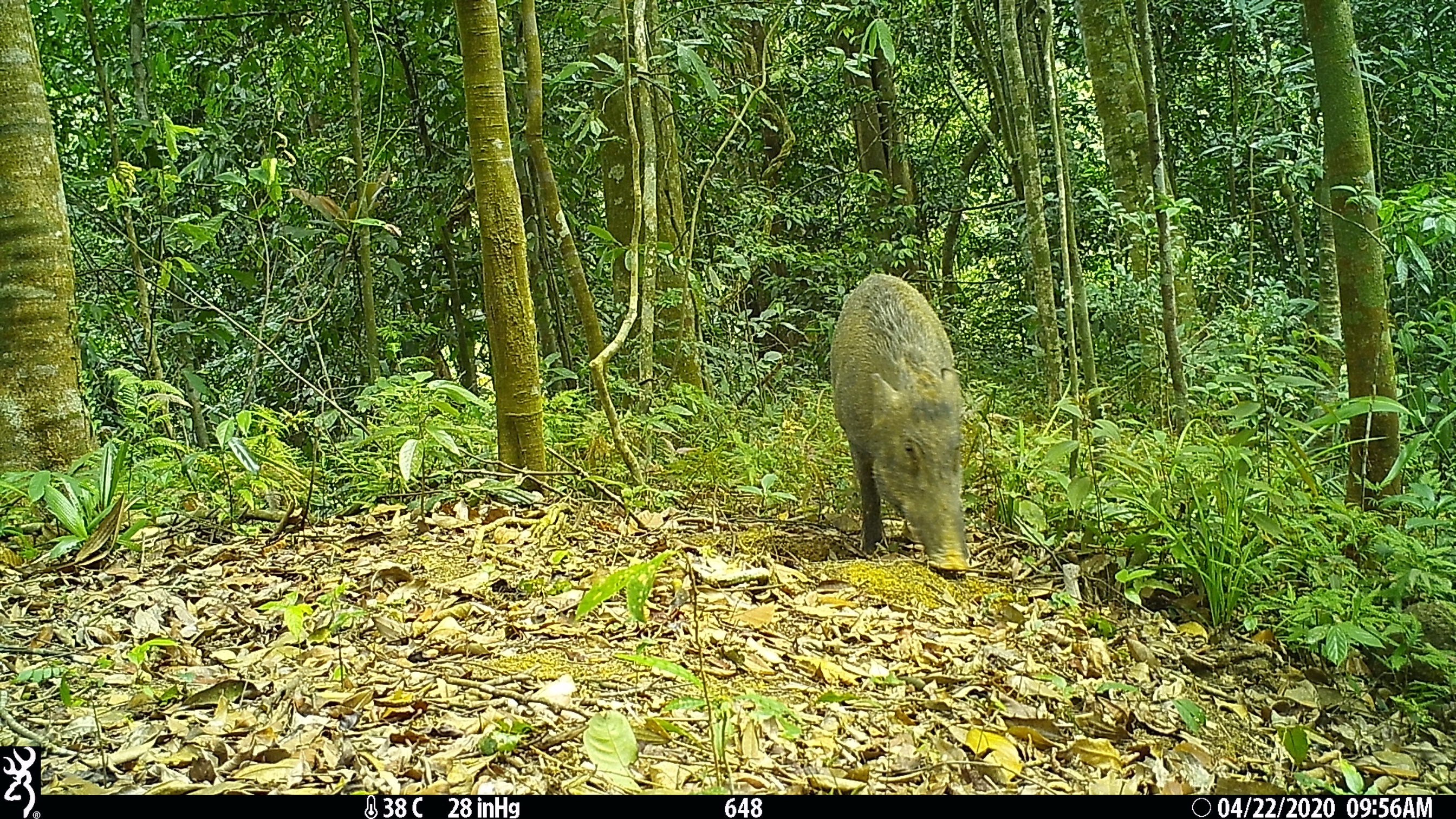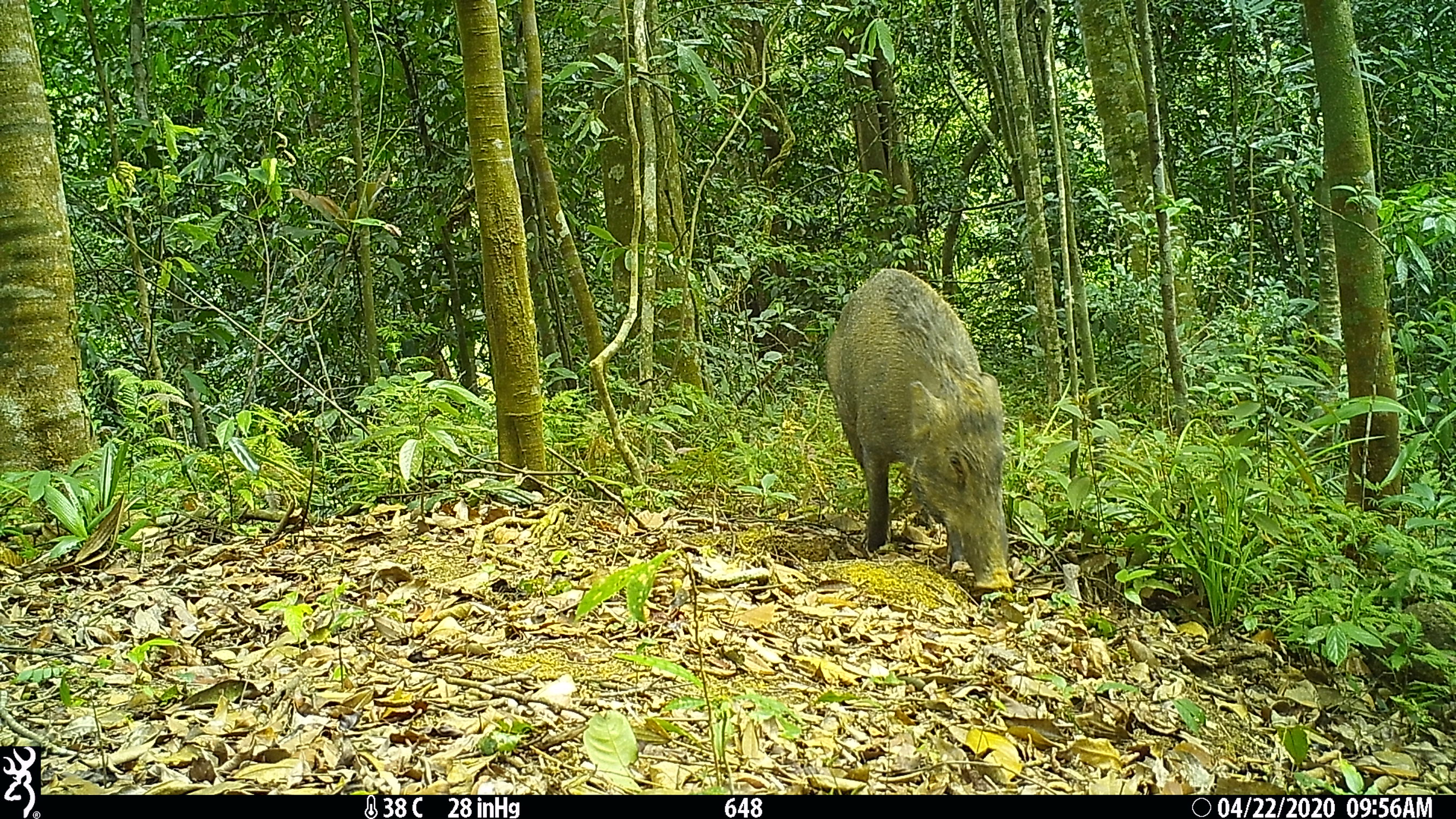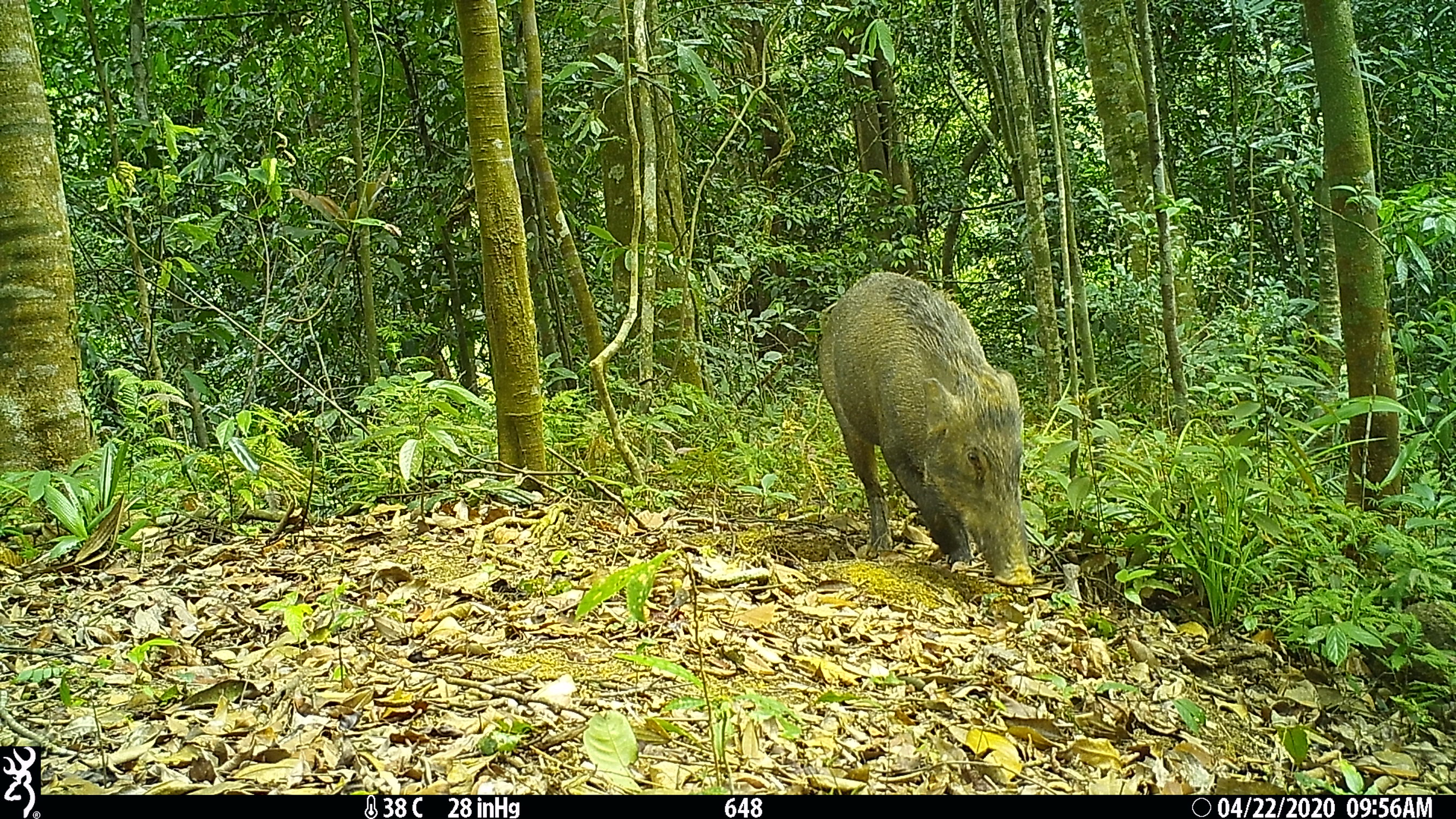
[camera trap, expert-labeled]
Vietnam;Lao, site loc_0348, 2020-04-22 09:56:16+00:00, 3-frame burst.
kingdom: Animalia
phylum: Chordata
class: Mammalia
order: Artiodactyla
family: Suidae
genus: Sus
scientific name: Sus scrofa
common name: eurasian wild pig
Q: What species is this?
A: Eurasian wild pig (Sus scrofa).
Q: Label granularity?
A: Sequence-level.